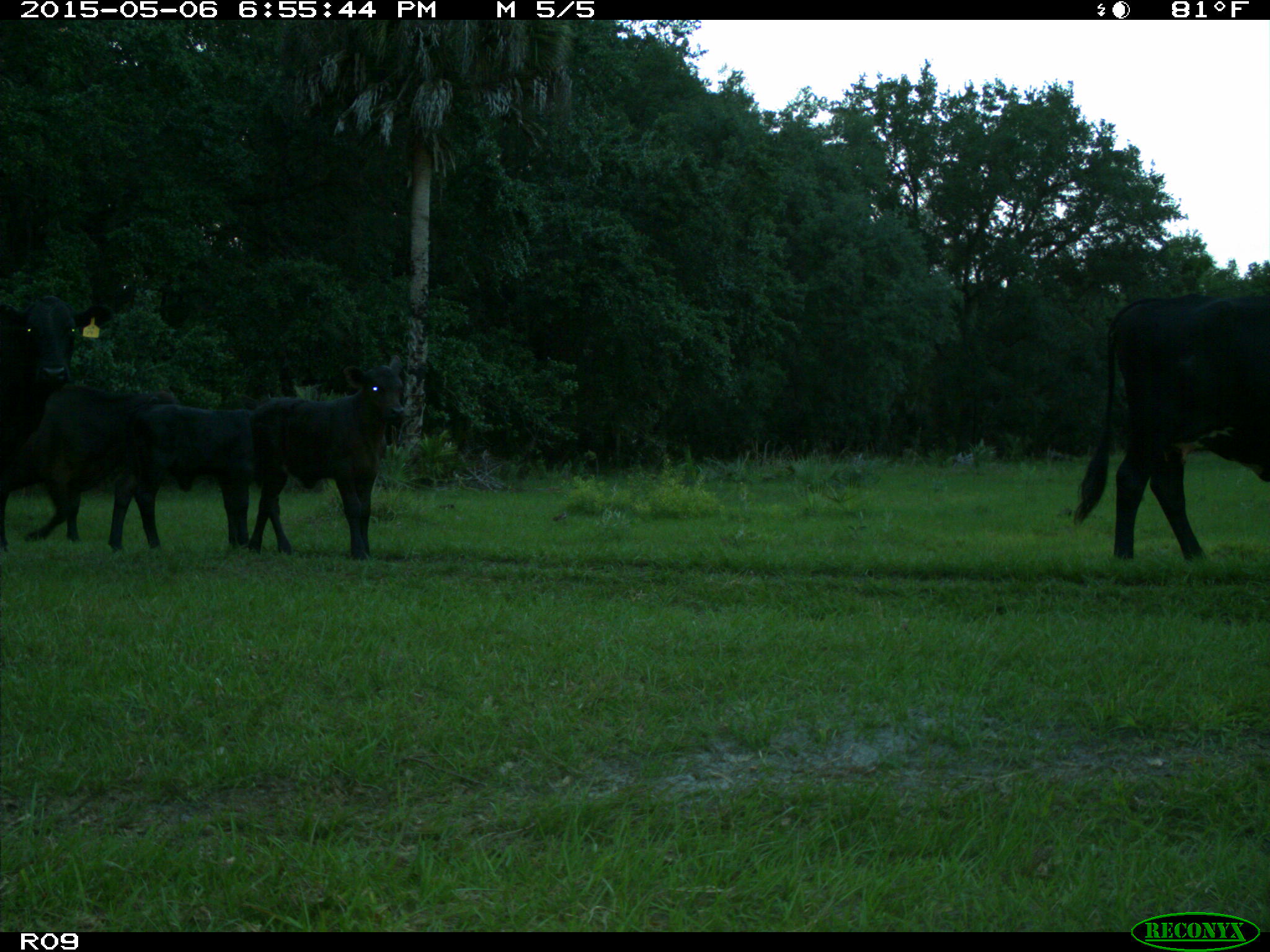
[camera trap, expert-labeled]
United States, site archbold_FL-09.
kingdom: Animalia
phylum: Chordata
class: Mammalia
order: Artiodactyla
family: Bovidae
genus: Bos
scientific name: Bos taurus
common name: domestic cow